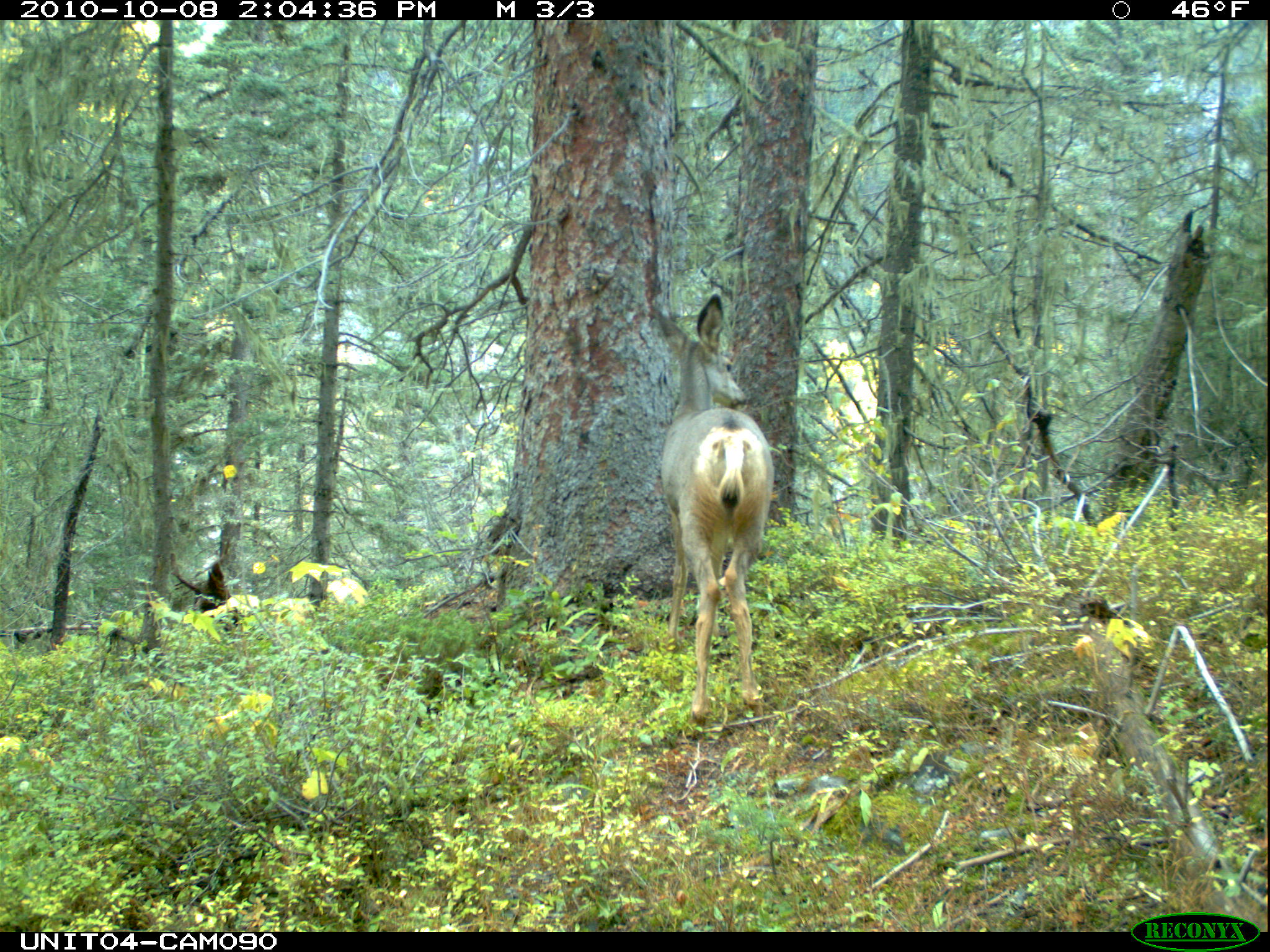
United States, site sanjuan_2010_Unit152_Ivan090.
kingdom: Animalia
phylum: Chordata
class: Mammalia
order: Artiodactyla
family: Cervidae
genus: Odocoileus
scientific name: Odocoileus hemionus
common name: mule deer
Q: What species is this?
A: Odocoileus hemionus (mule deer).